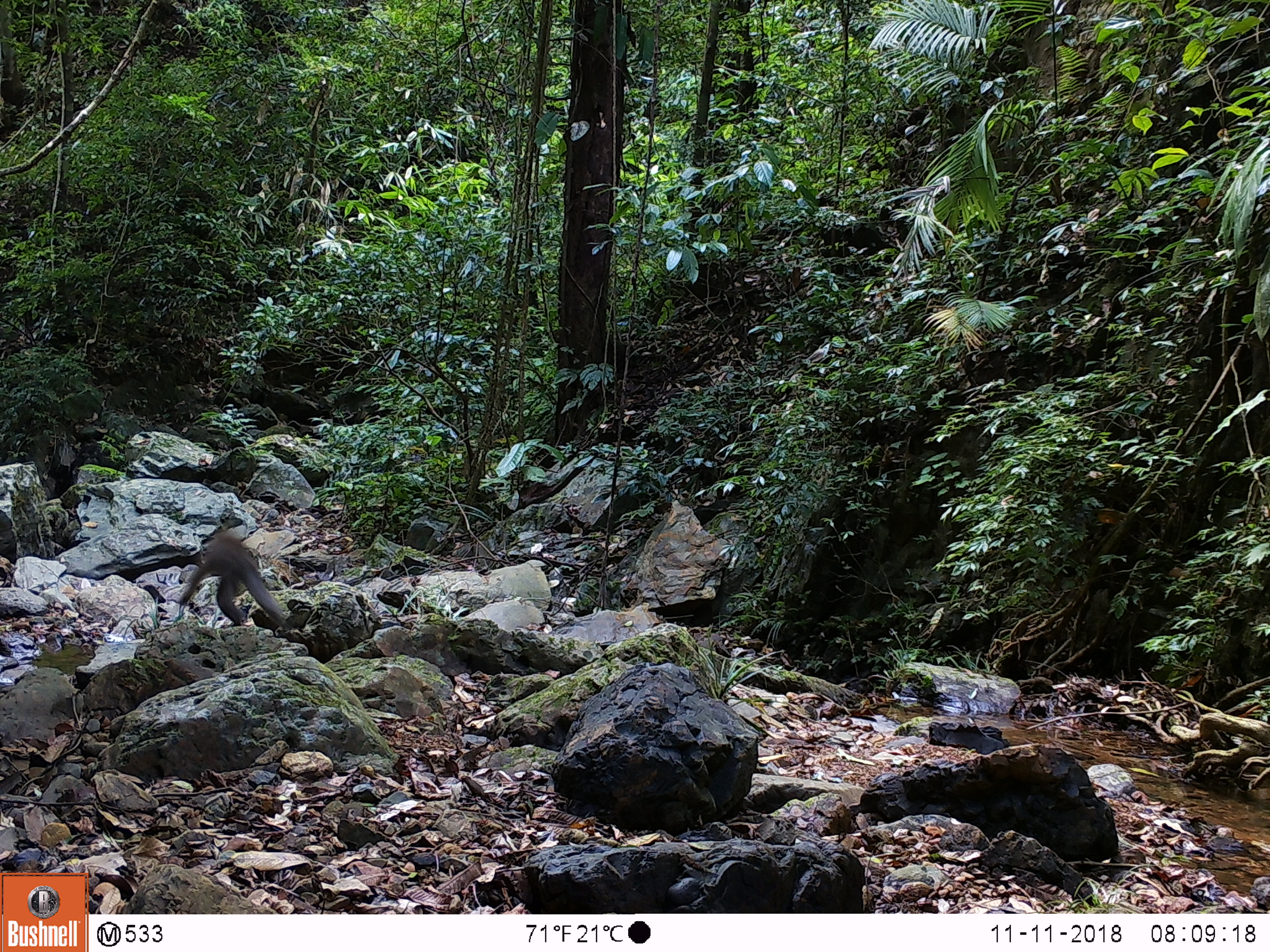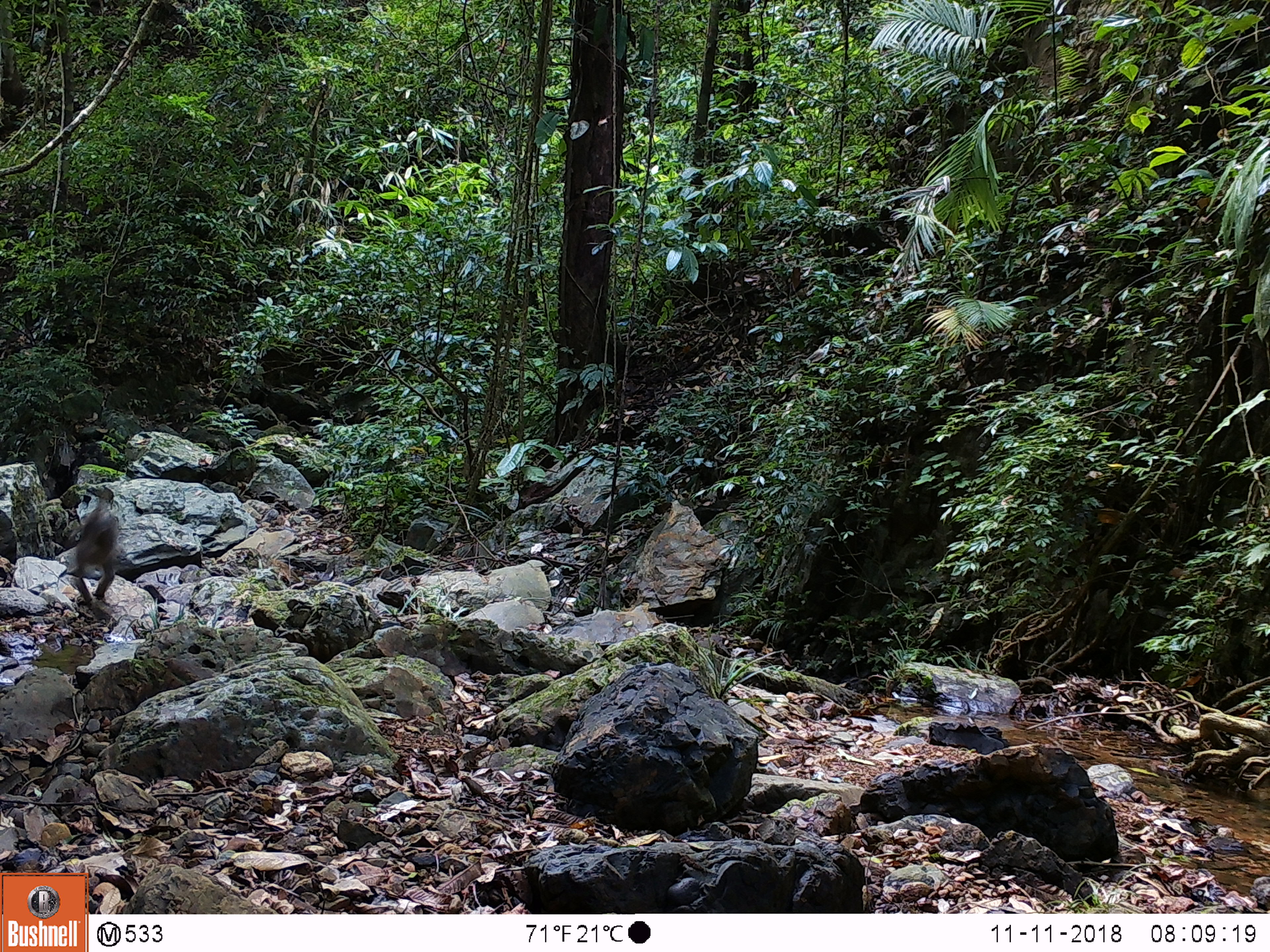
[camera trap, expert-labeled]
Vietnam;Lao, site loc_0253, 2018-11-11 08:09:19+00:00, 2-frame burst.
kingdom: Animalia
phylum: Chordata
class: Mammalia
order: Primates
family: Cercopithecidae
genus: Macaca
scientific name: Macaca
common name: macaques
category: assam or rhesus macaque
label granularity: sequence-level